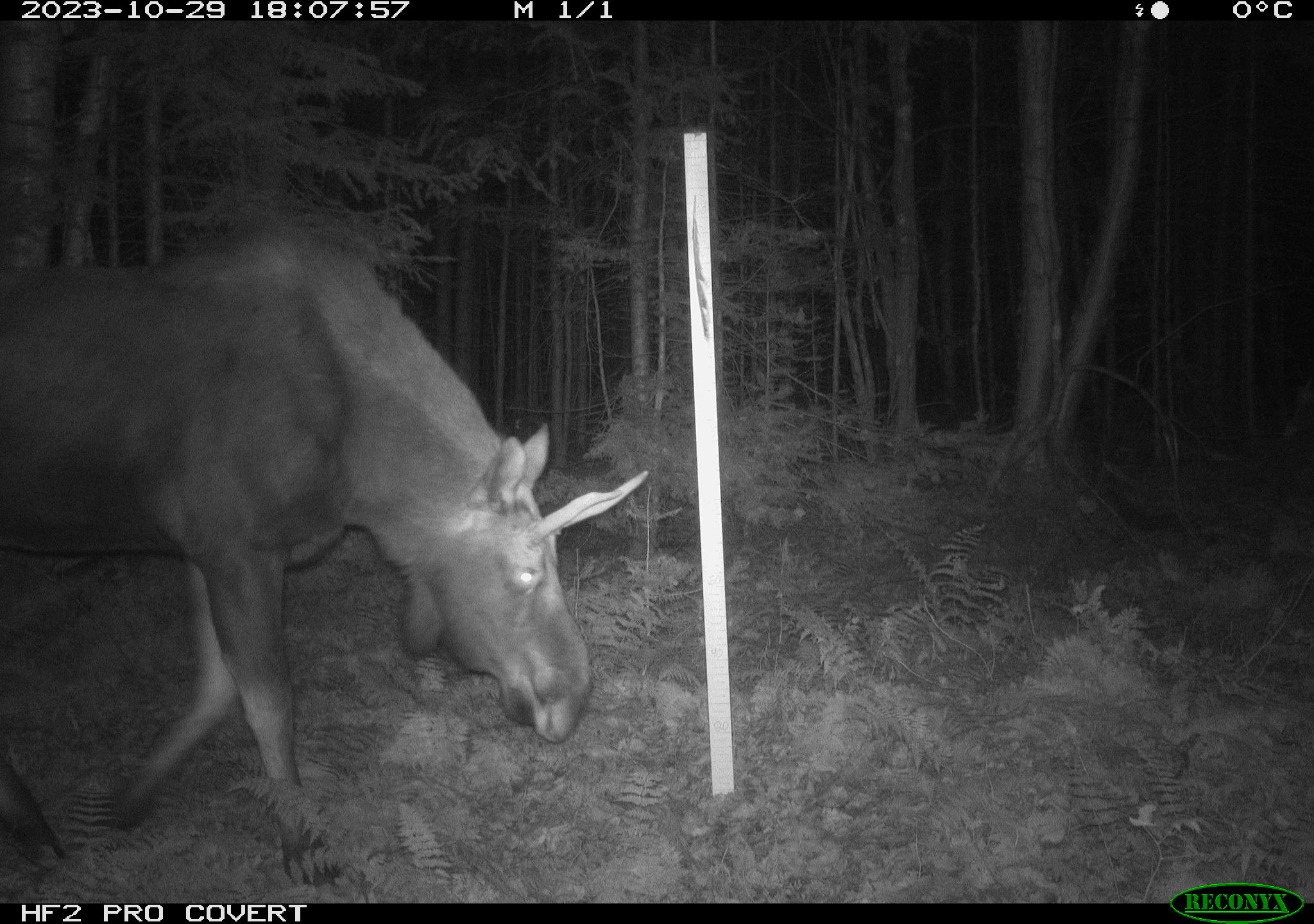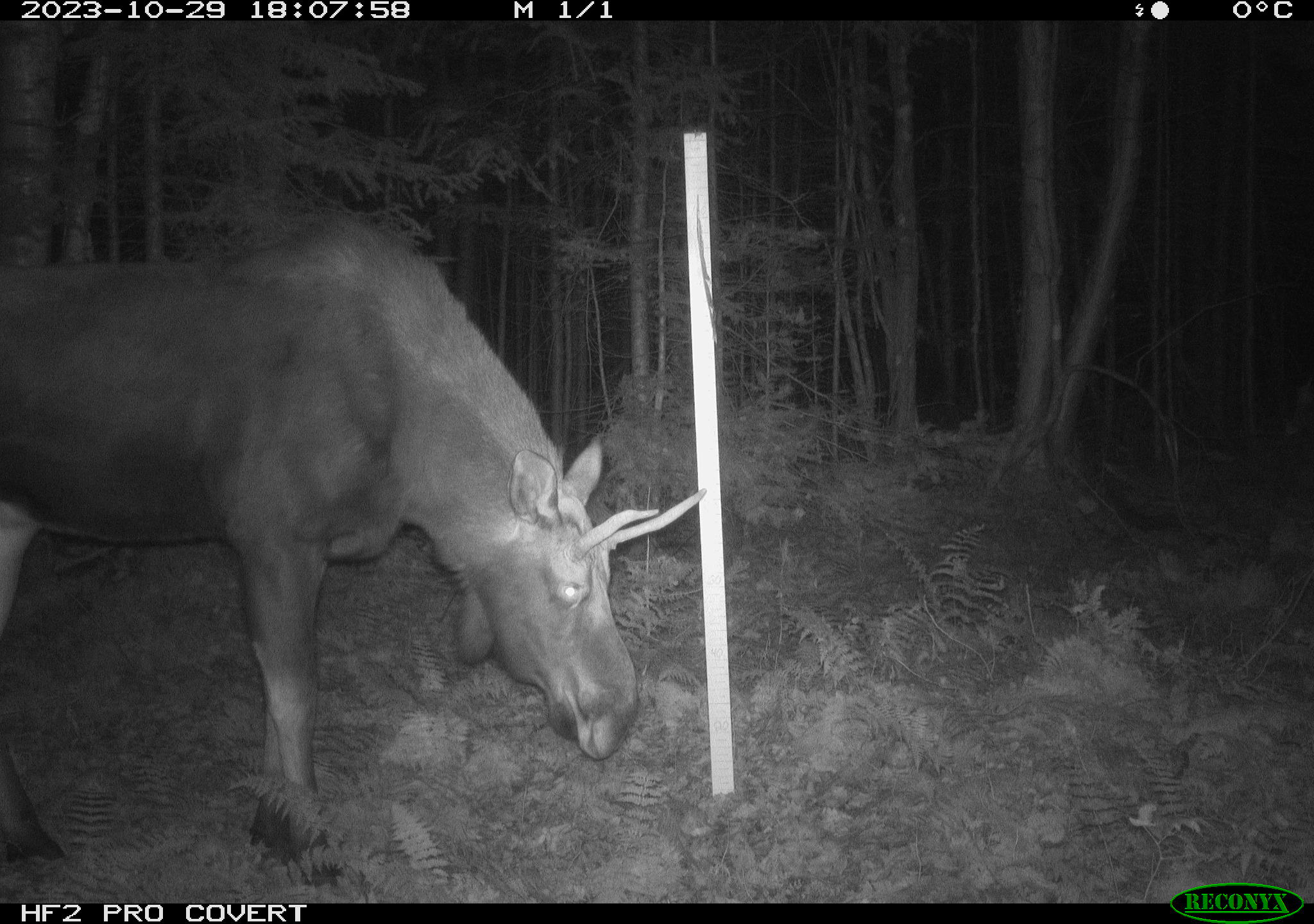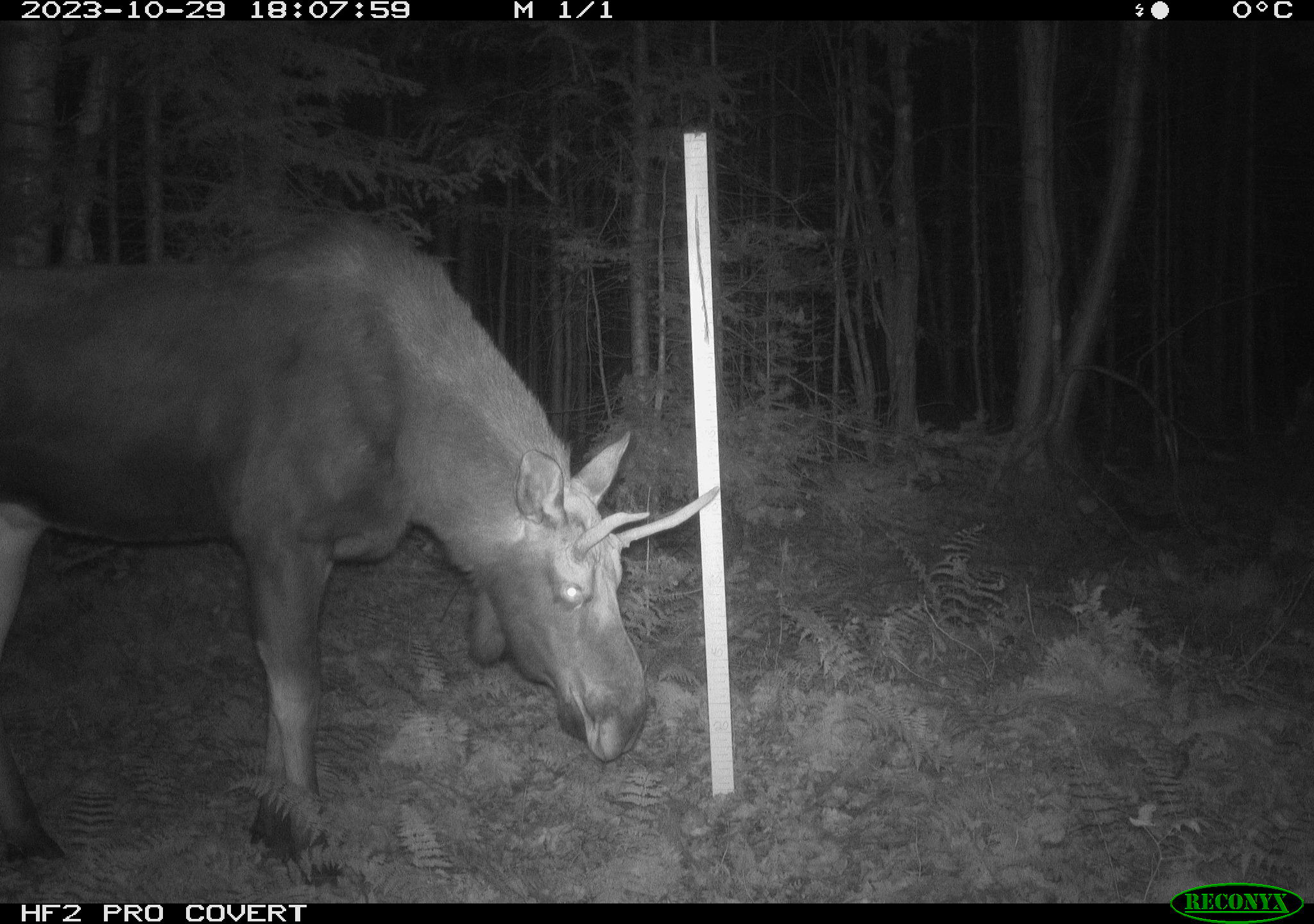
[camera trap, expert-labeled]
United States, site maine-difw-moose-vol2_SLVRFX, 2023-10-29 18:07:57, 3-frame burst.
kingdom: Animalia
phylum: Chordata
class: Mammalia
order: Artiodactyla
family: Cervidae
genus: Alces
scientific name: Alces alces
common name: moose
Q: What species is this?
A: Moose (Alces alces).